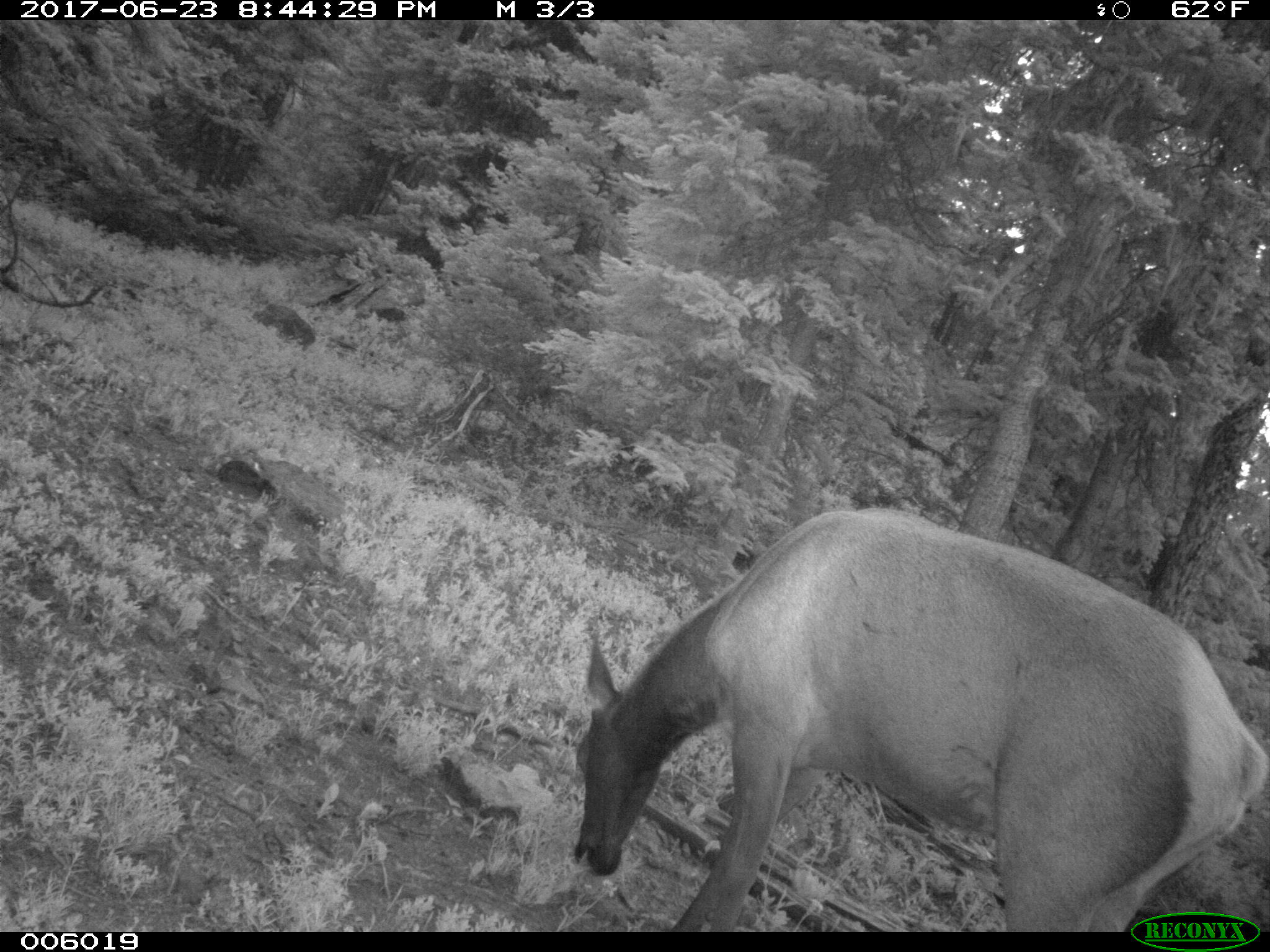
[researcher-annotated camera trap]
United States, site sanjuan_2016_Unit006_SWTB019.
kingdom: Animalia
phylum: Chordata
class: Mammalia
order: Artiodactyla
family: Cervidae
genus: Cervus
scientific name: Cervus elaphus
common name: red deer